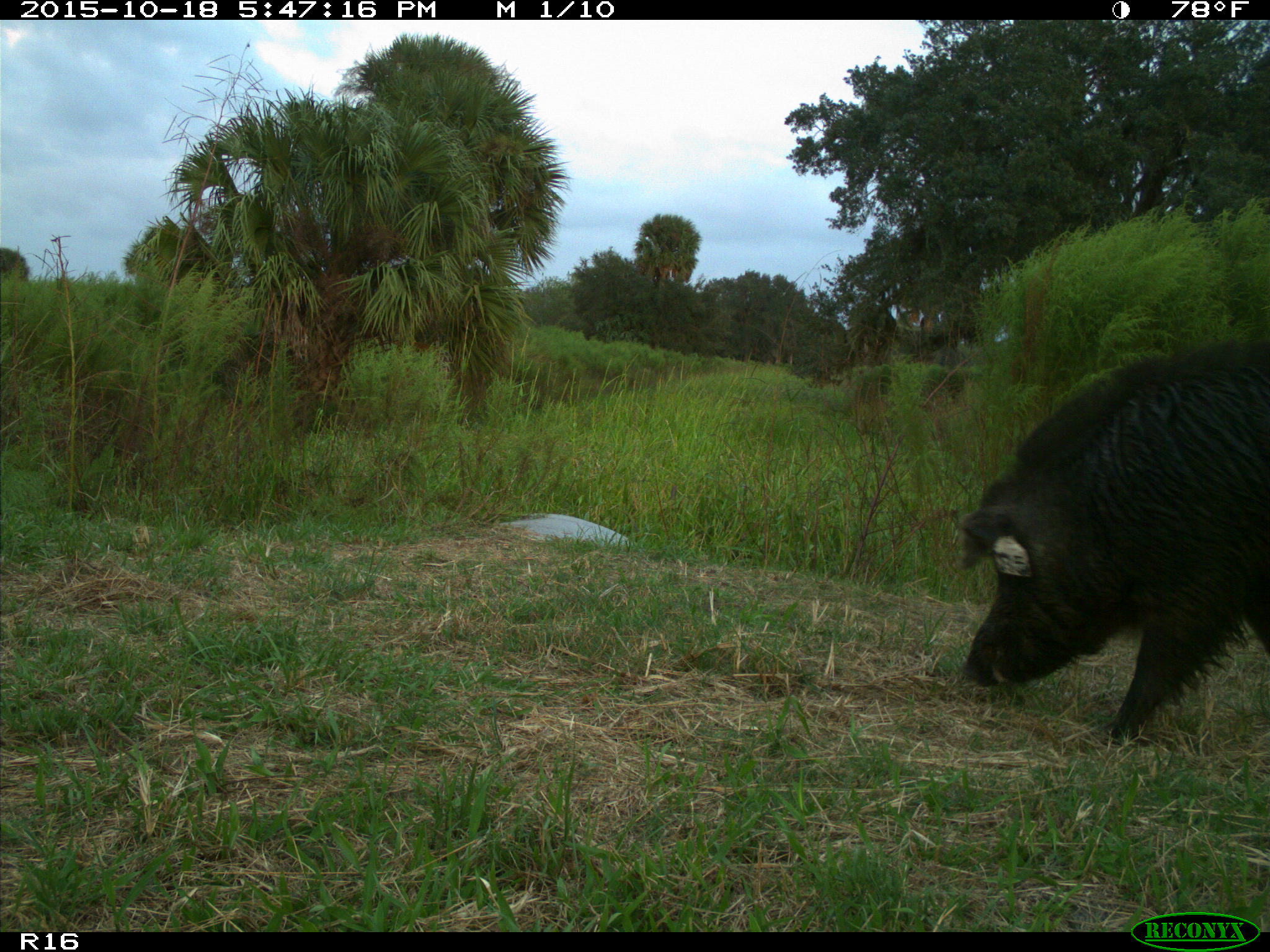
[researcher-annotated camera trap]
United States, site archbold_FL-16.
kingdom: Animalia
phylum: Chordata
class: Mammalia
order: Artiodactyla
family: Suidae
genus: Sus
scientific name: Sus scrofa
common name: wild boar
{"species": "Sus scrofa (wild boar)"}